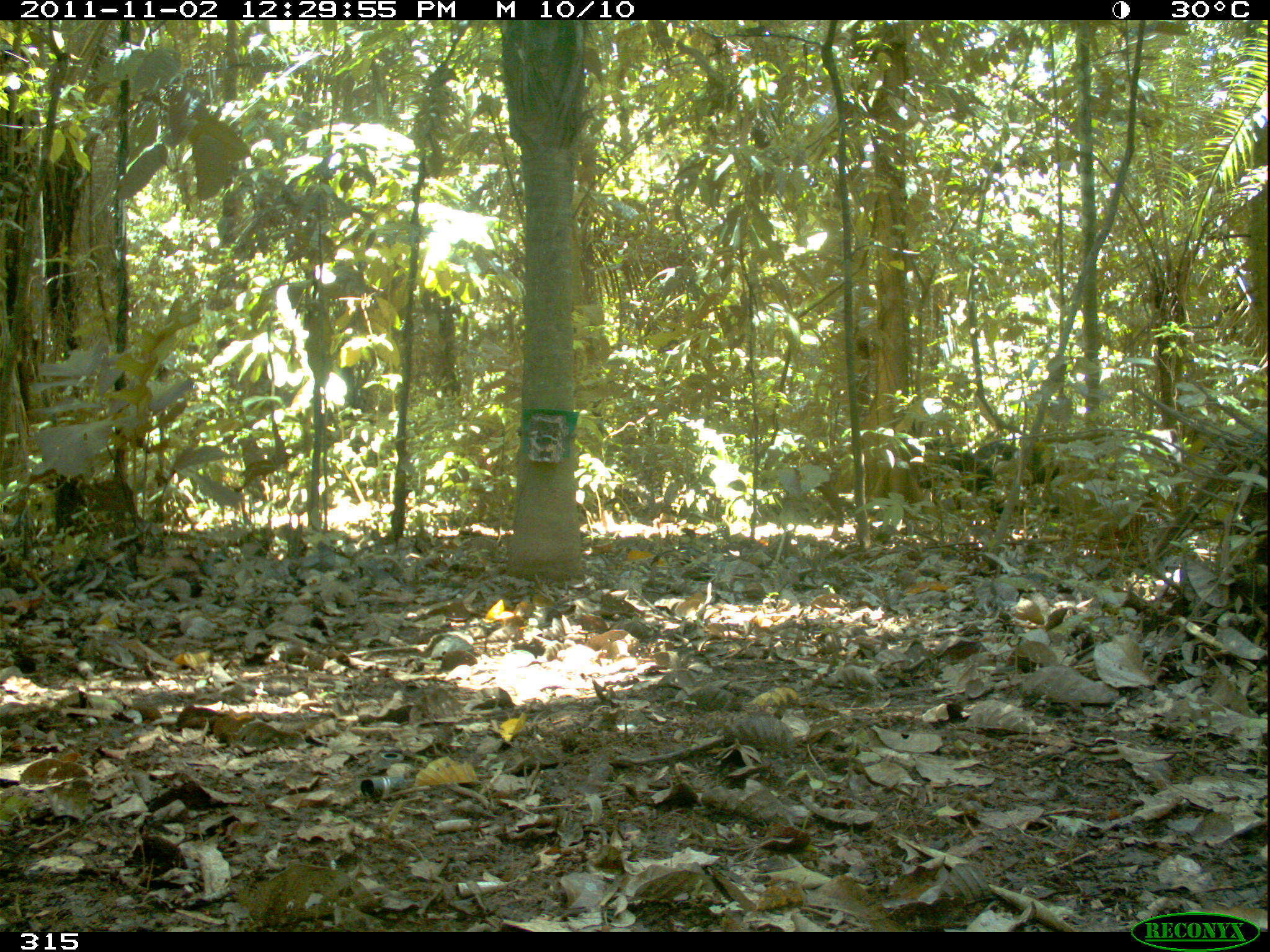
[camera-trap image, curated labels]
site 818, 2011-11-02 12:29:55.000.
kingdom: Animalia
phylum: Chordata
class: Mammalia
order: Artiodactyla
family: Tayassuidae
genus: Tayassu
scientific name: Tayassu pecari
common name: white-lipped peccary